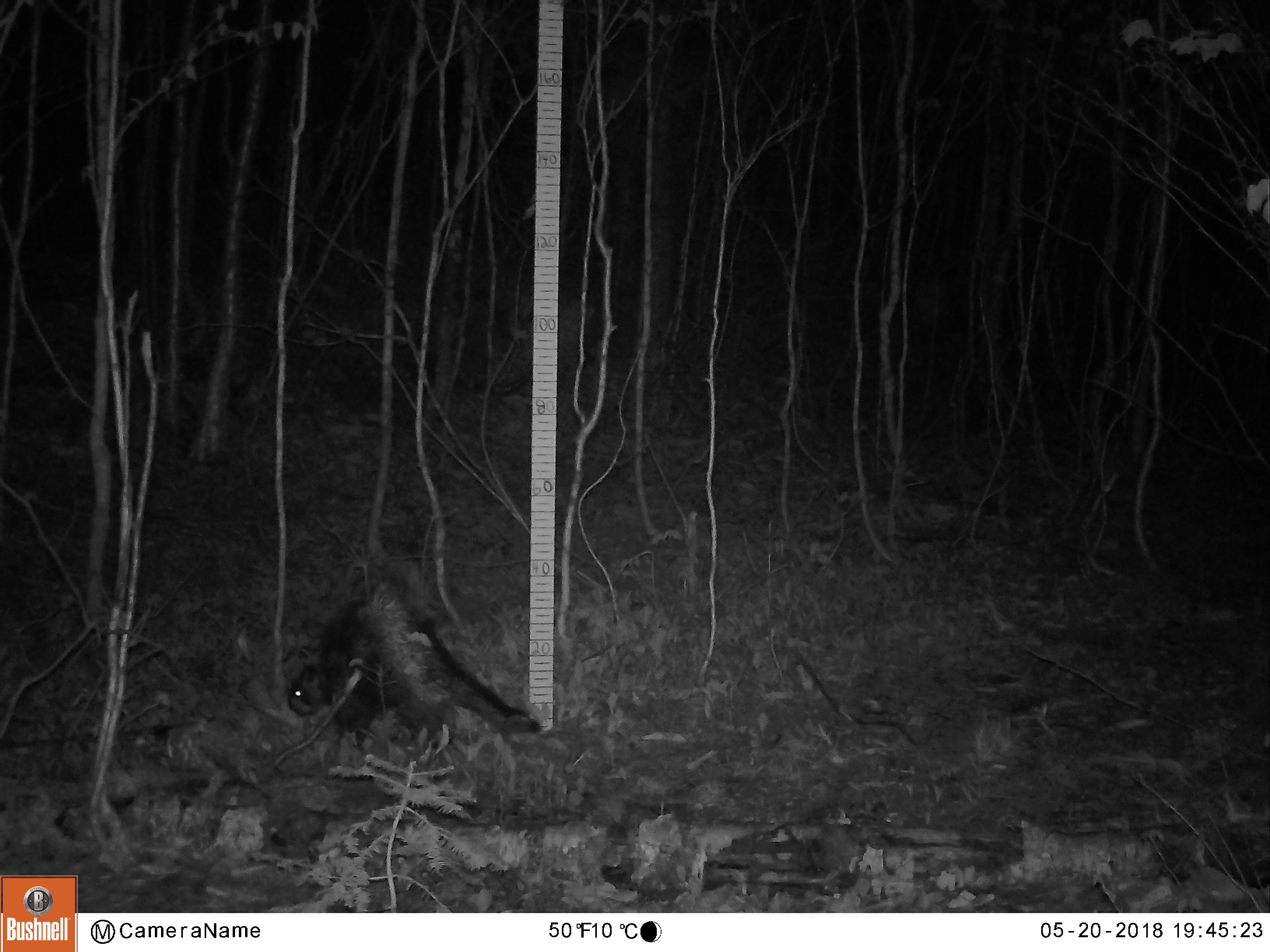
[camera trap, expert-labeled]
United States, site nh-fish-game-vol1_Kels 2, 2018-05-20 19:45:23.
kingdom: Animalia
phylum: Chordata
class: Mammalia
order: Rodentia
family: Erethizontidae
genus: Erethizon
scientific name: Erethizon dorsatum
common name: porcupine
Porcupine (Erethizon dorsatum).